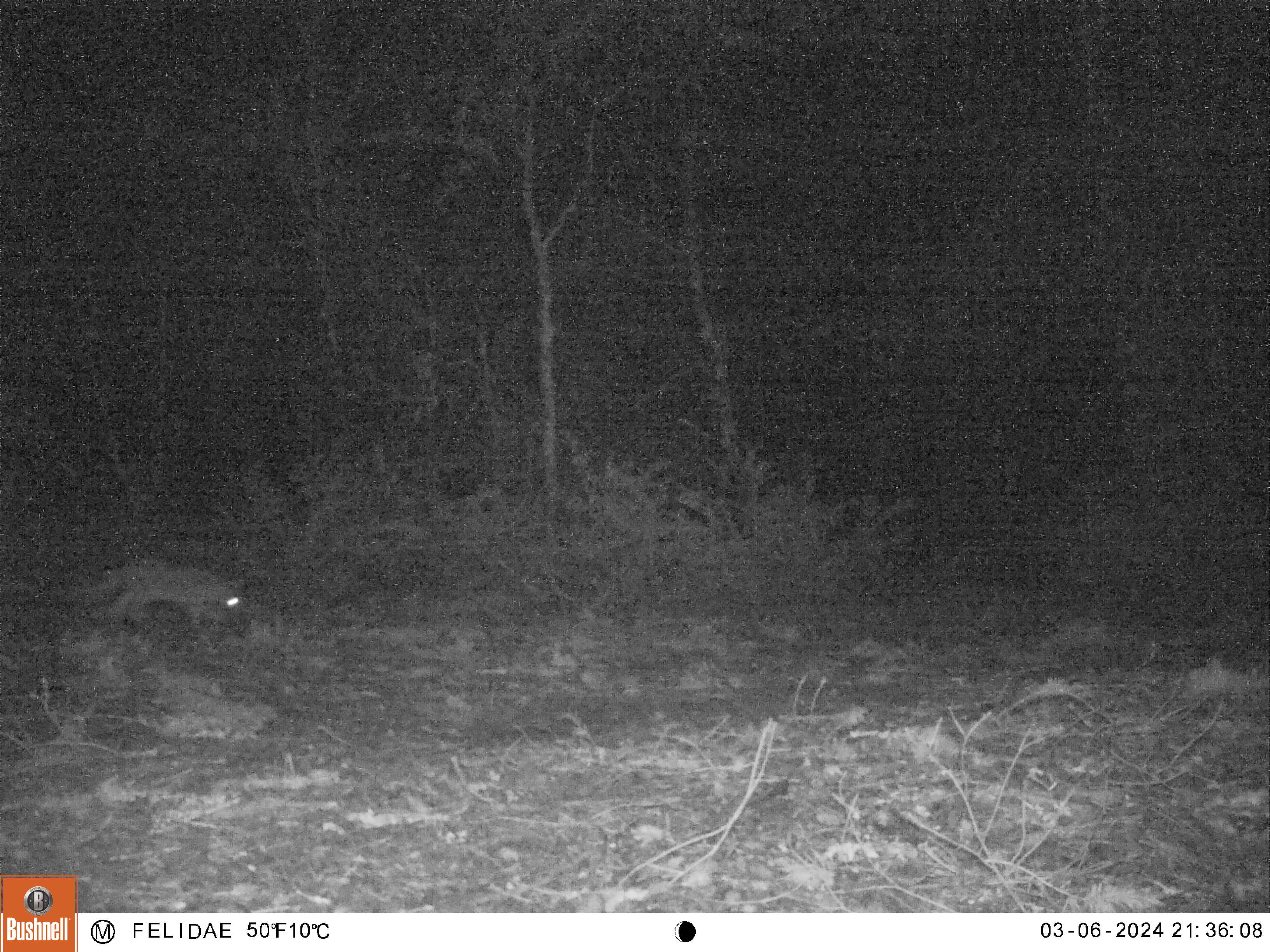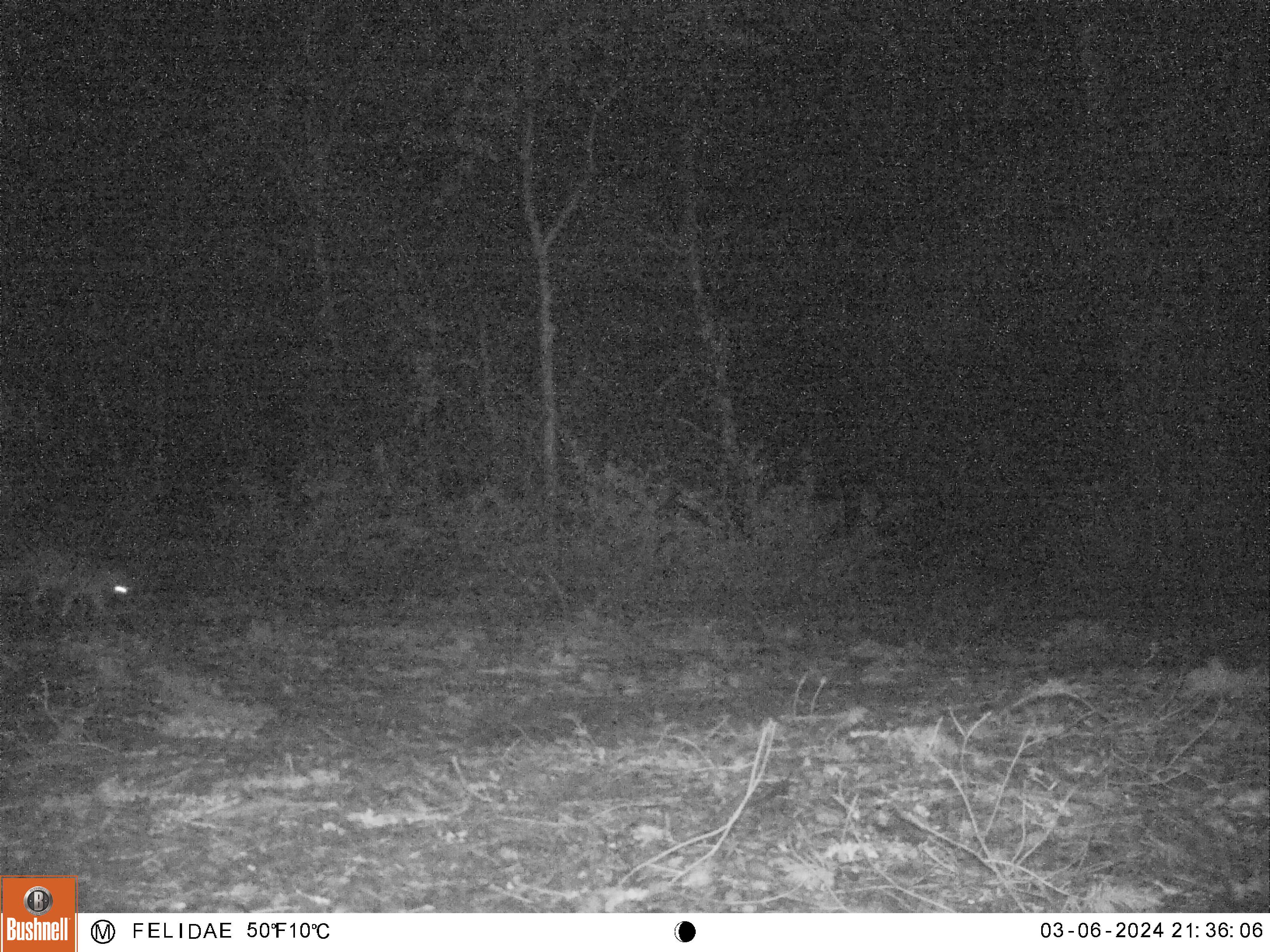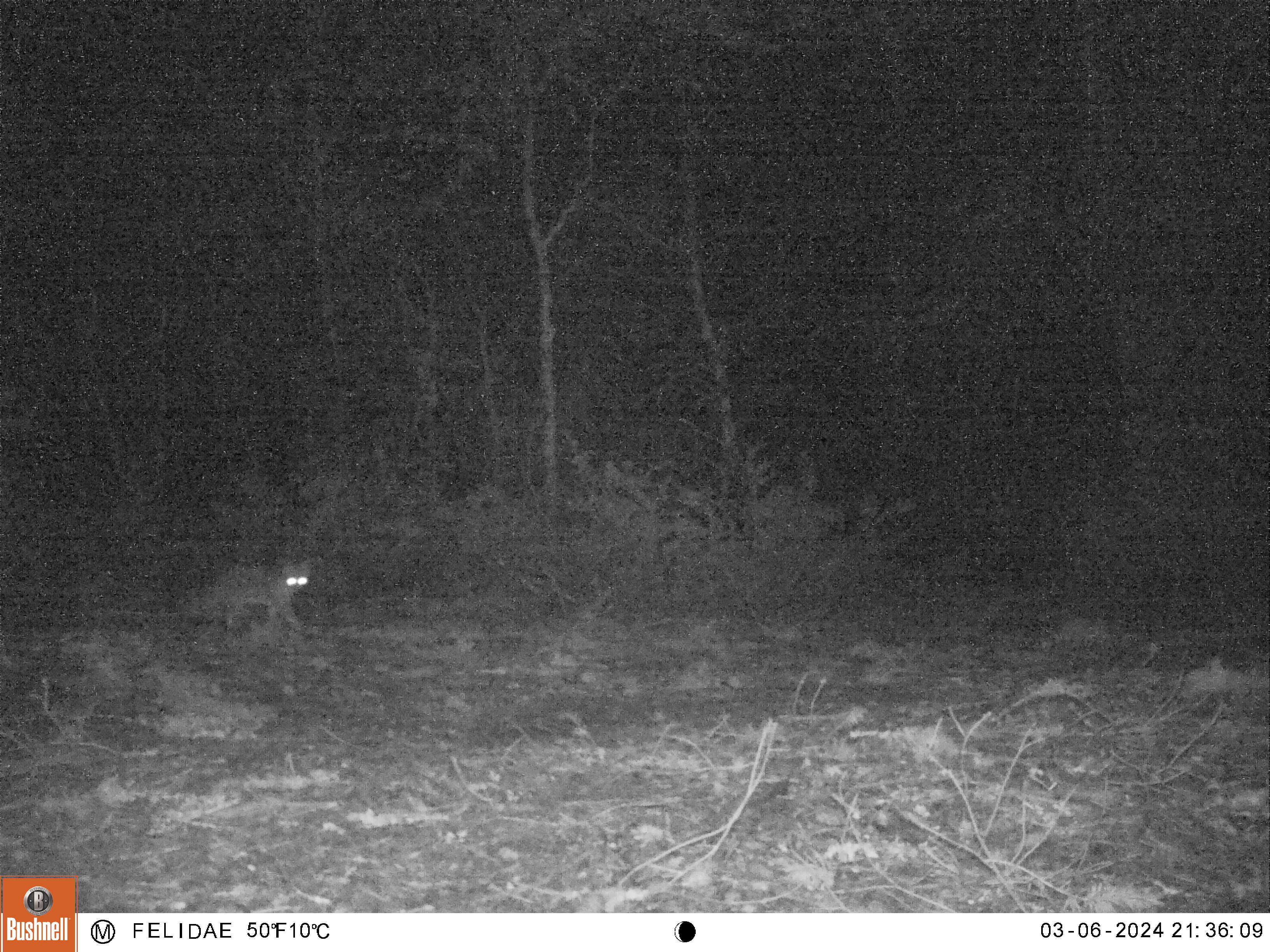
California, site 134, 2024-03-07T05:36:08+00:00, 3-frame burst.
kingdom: Animalia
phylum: Chordata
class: Mammalia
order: Carnivora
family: Canidae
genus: Urocyon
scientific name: Urocyon cinereoargenteus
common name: gray fox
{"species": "gray fox (Urocyon cinereoargenteus)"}